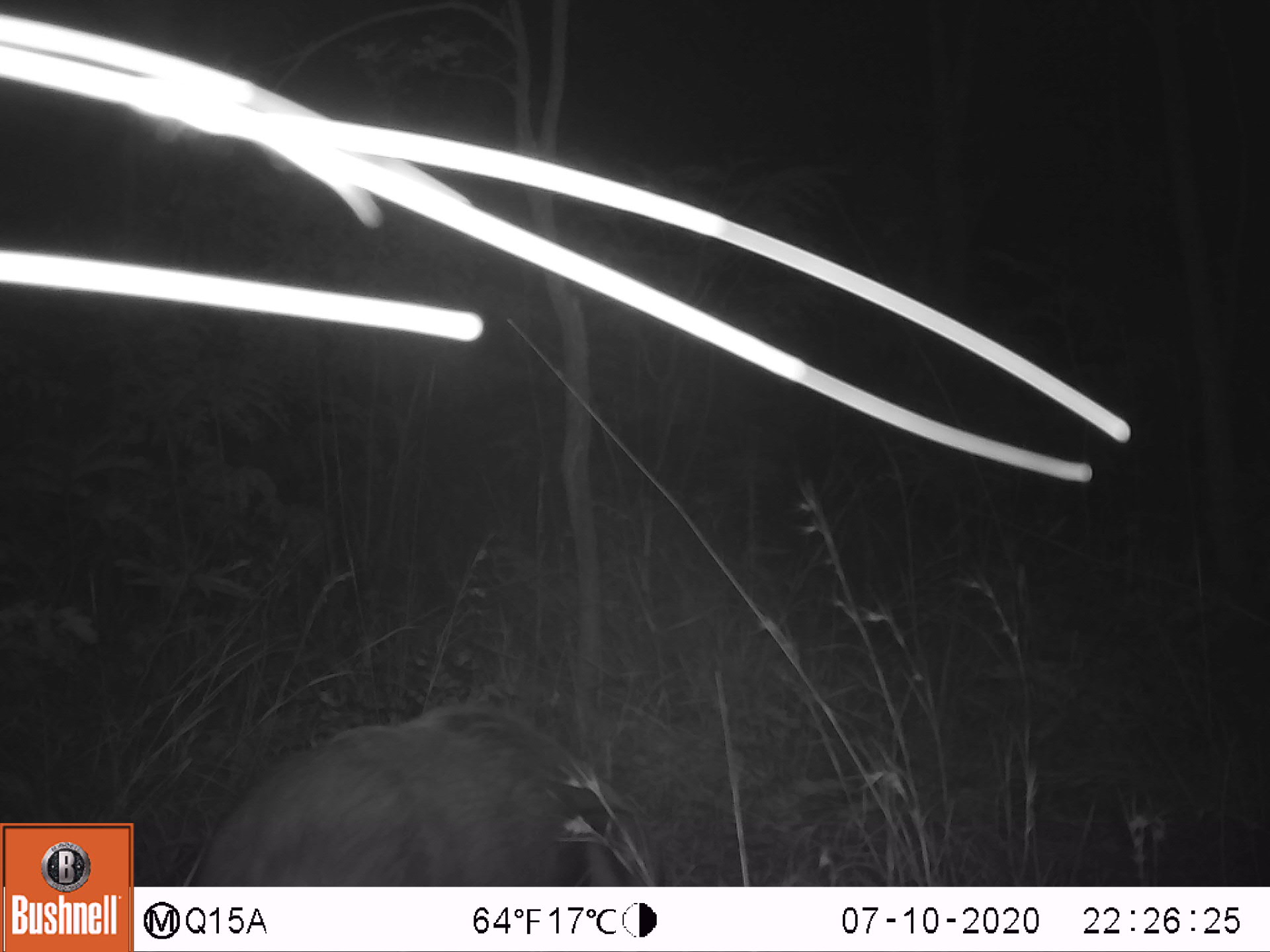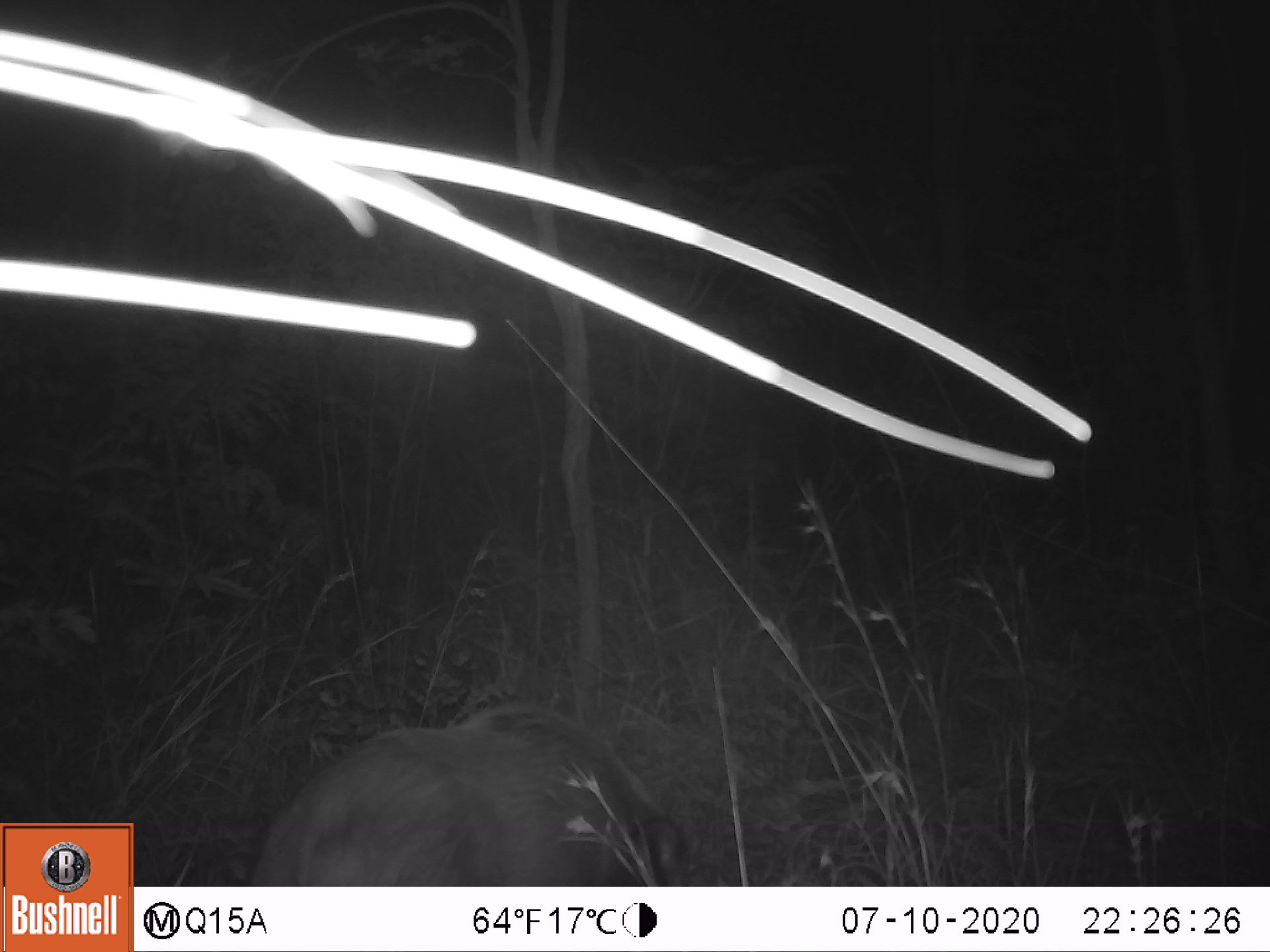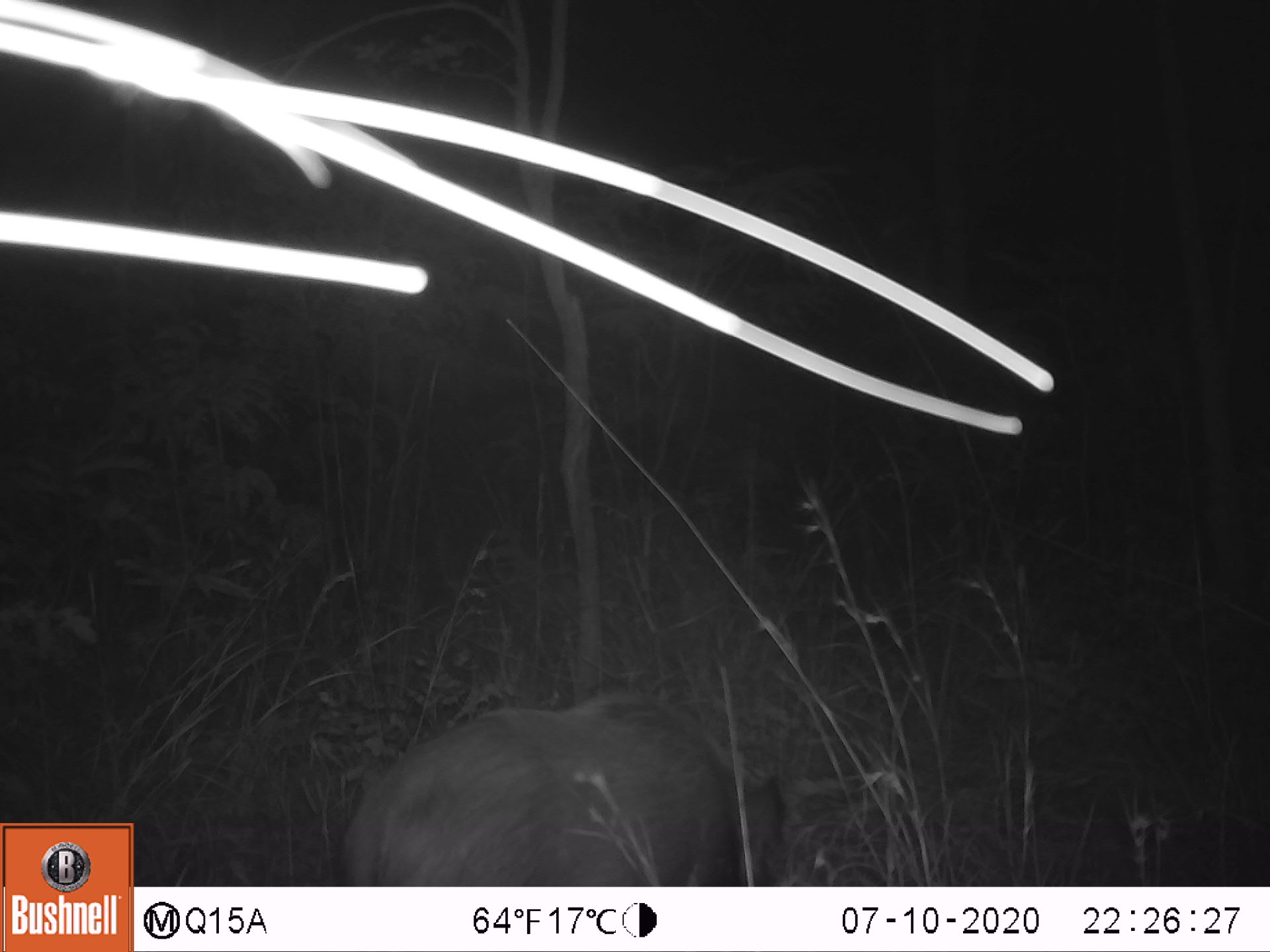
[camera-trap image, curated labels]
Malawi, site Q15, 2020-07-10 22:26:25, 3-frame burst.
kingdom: Animalia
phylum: Chordata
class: Mammalia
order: Artiodactyla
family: Suidae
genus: Potamochoerus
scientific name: Potamochoerus larvatus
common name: bushpig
Bushpig (Potamochoerus larvatus), count 1.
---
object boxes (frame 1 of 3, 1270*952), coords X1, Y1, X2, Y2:
bushpig: 188, 698, 659, 882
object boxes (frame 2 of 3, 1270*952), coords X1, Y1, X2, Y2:
bushpig: 251, 696, 685, 883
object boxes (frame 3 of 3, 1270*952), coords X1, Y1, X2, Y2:
bushpig: 338, 686, 789, 882